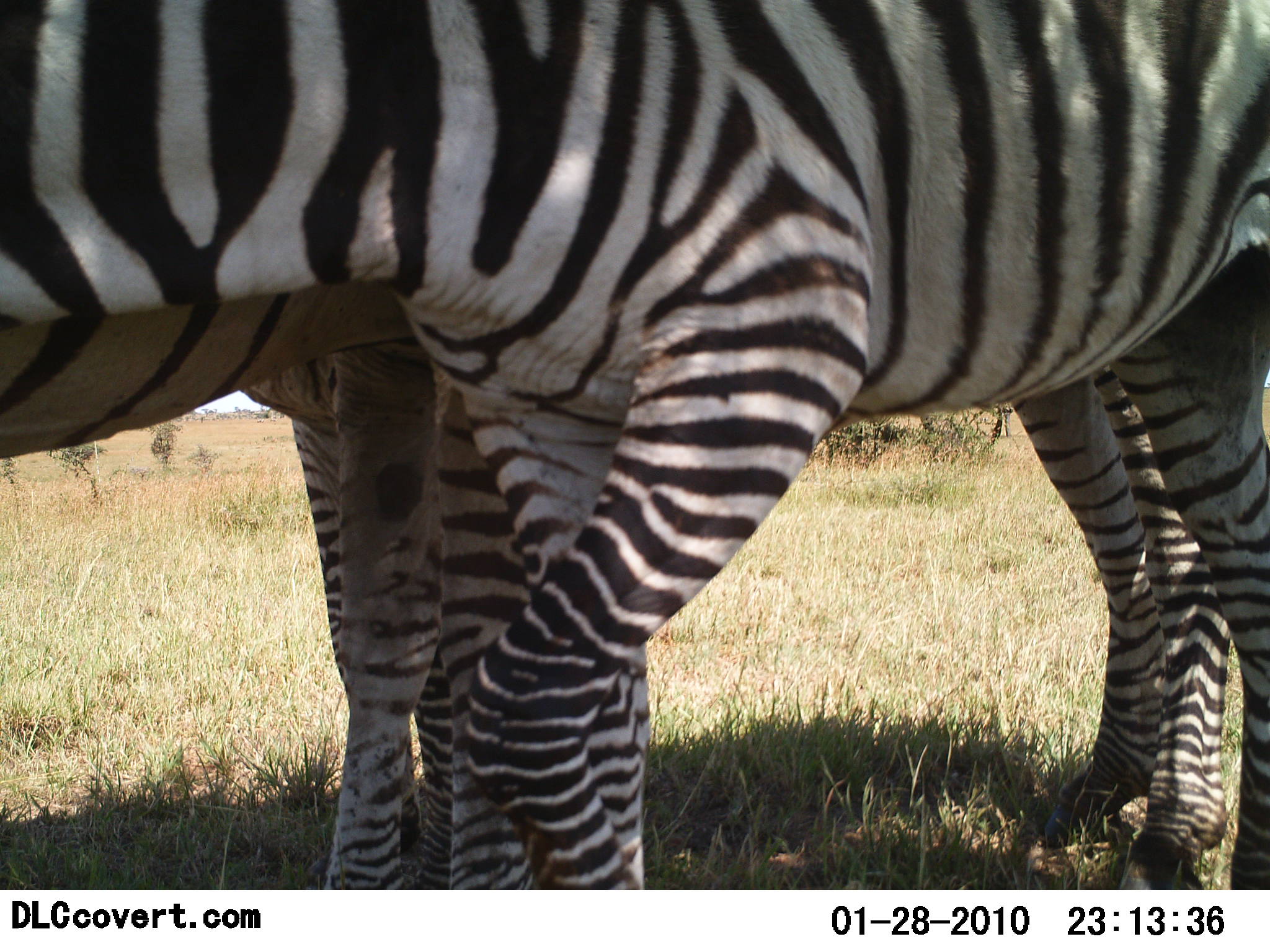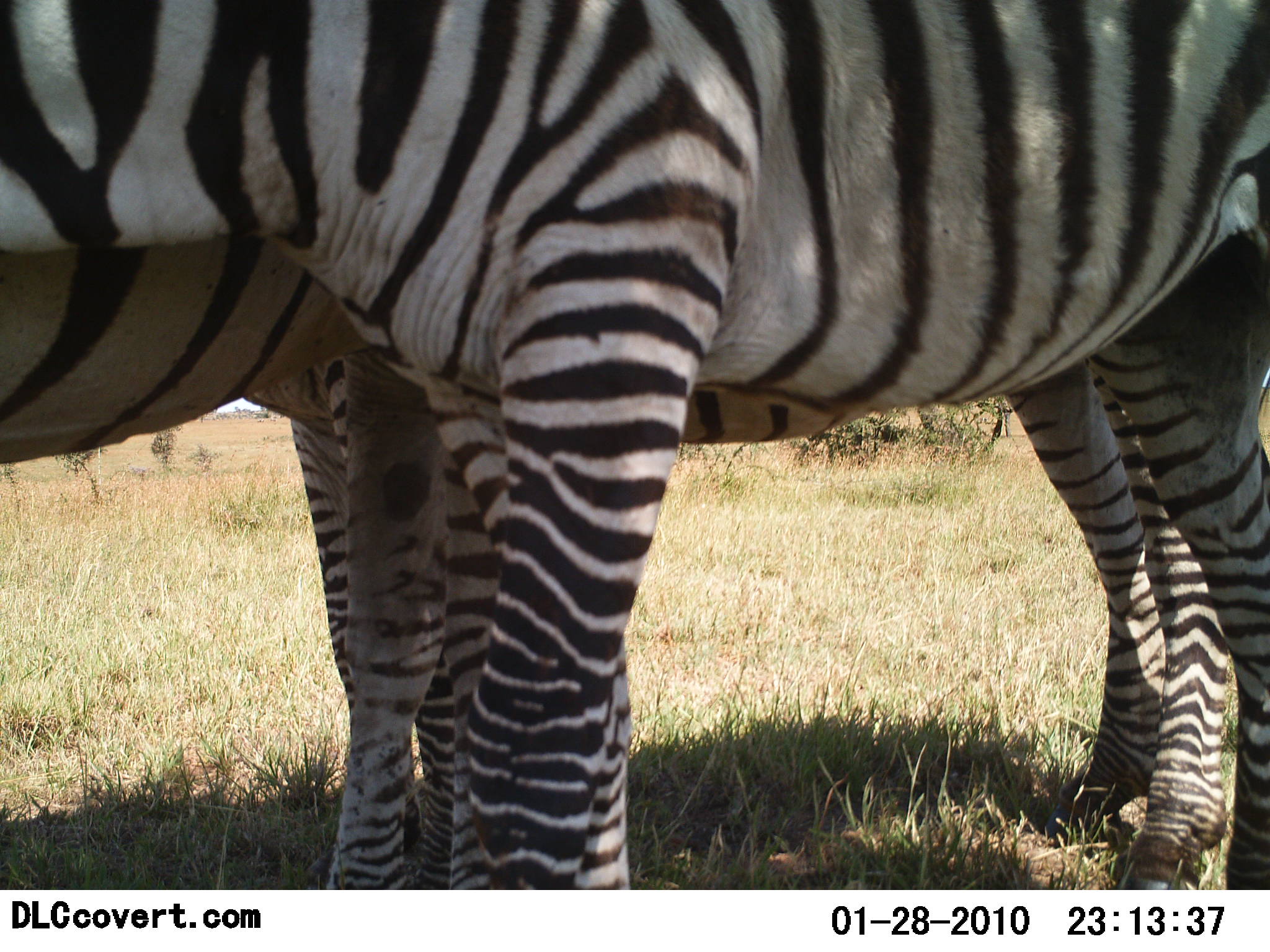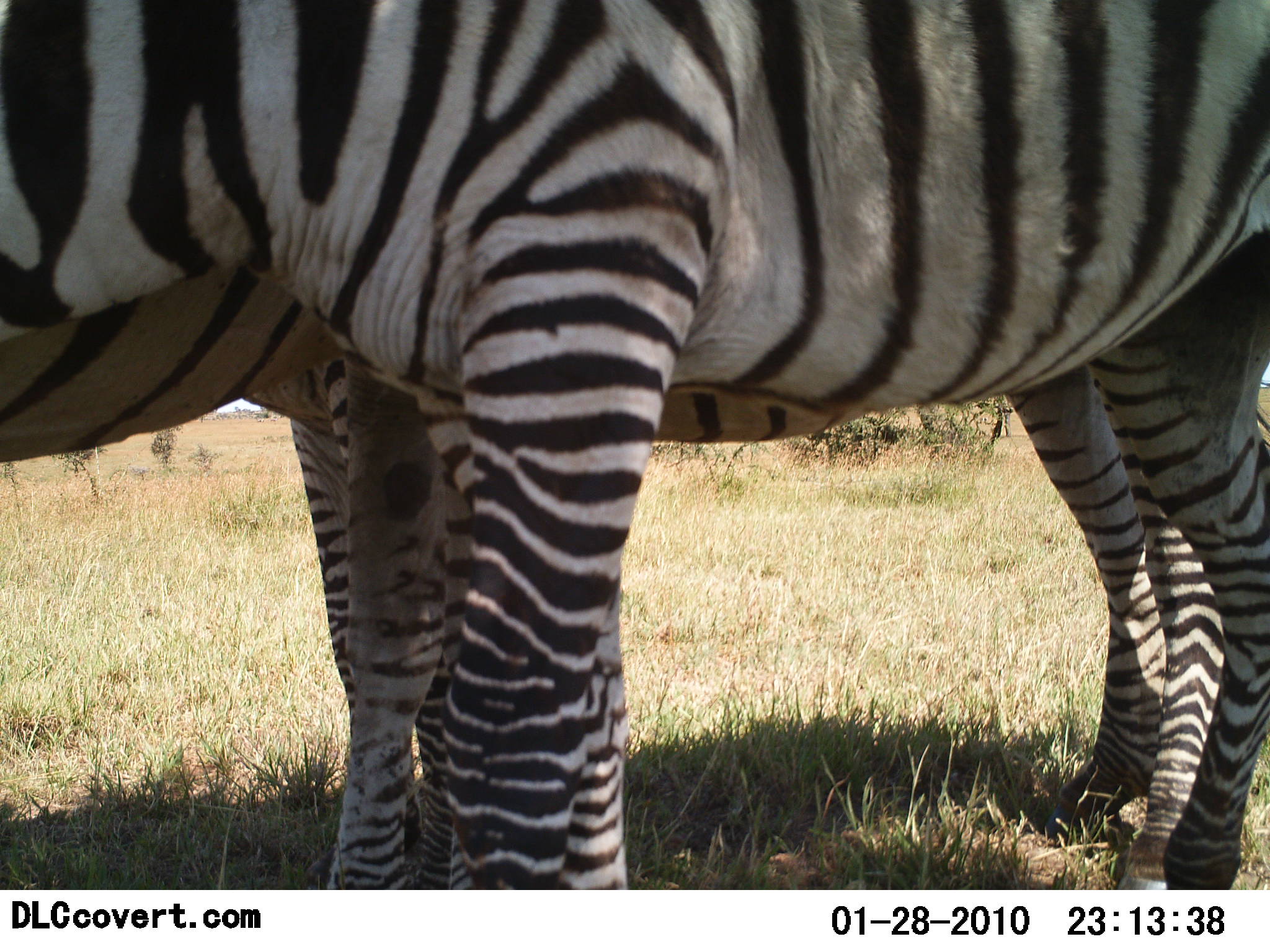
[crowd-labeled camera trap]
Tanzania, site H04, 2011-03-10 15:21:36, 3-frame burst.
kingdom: Animalia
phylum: Chordata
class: Mammalia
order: Perissodactyla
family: Equidae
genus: Equus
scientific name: Equus quagga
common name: plains zebra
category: zebra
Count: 2.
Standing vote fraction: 91%.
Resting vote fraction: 0%.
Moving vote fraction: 0%.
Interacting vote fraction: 18%.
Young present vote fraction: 0%.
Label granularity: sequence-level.